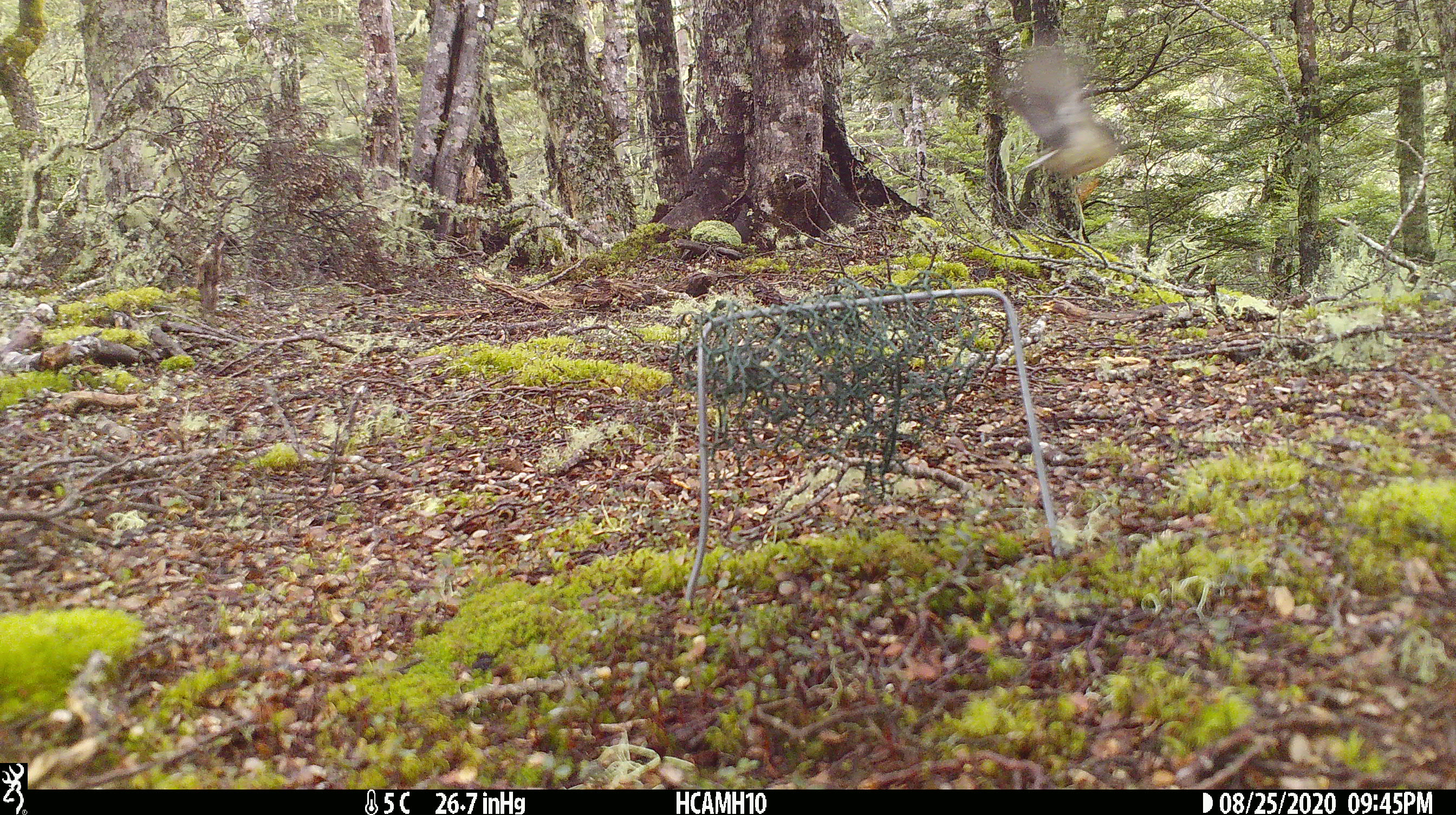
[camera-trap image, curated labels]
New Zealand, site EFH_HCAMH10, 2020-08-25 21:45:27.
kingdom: Animalia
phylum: Chordata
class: Aves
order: Passeriformes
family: Petroicidae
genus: Petroica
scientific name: Petroica macrocephala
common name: tomtit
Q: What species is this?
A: Tomtit (Petroica macrocephala).